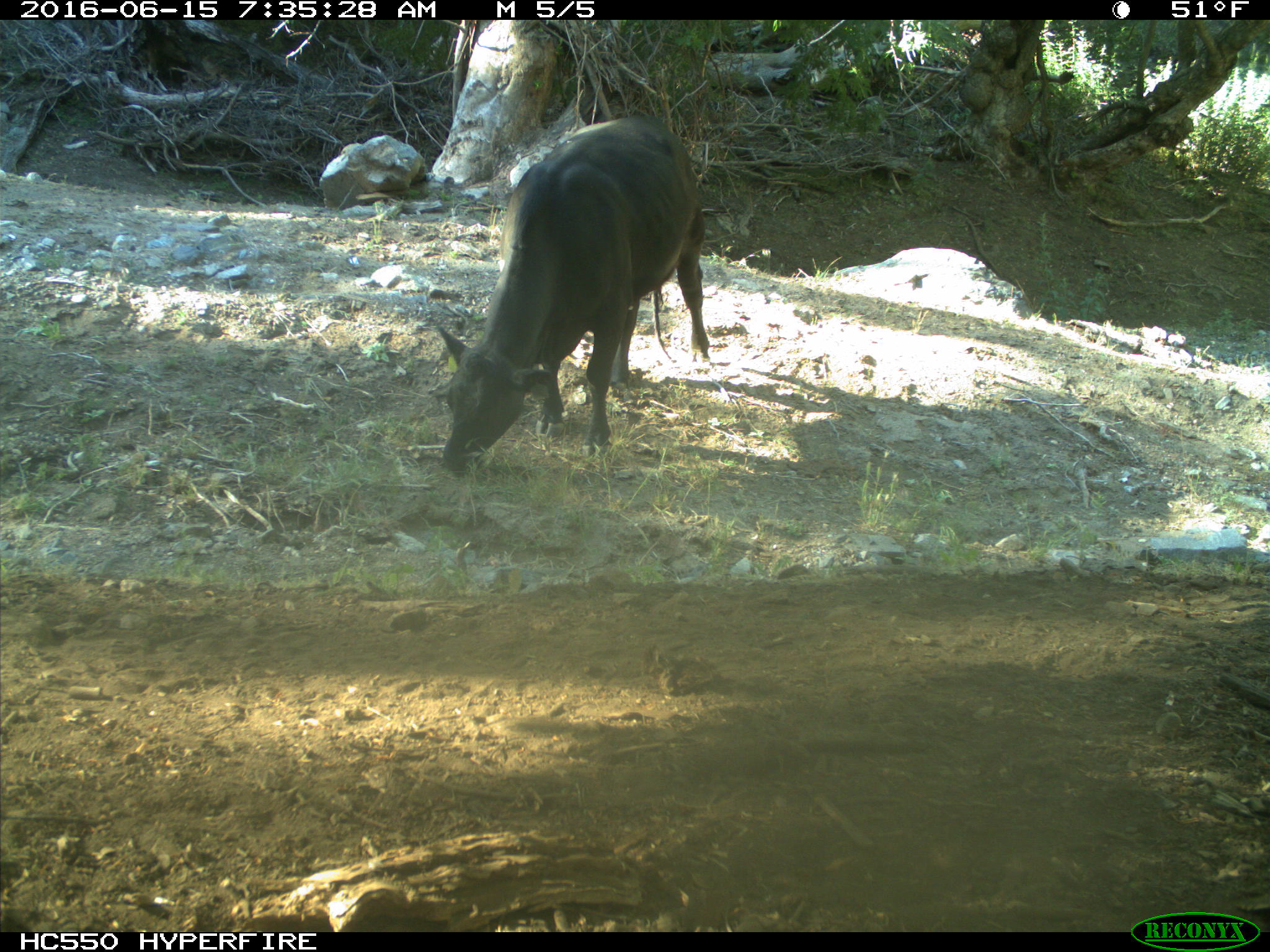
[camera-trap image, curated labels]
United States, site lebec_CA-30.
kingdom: Animalia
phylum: Chordata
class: Mammalia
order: Artiodactyla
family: Bovidae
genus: Bos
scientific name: Bos taurus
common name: domestic cow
Bos taurus (domestic cow).